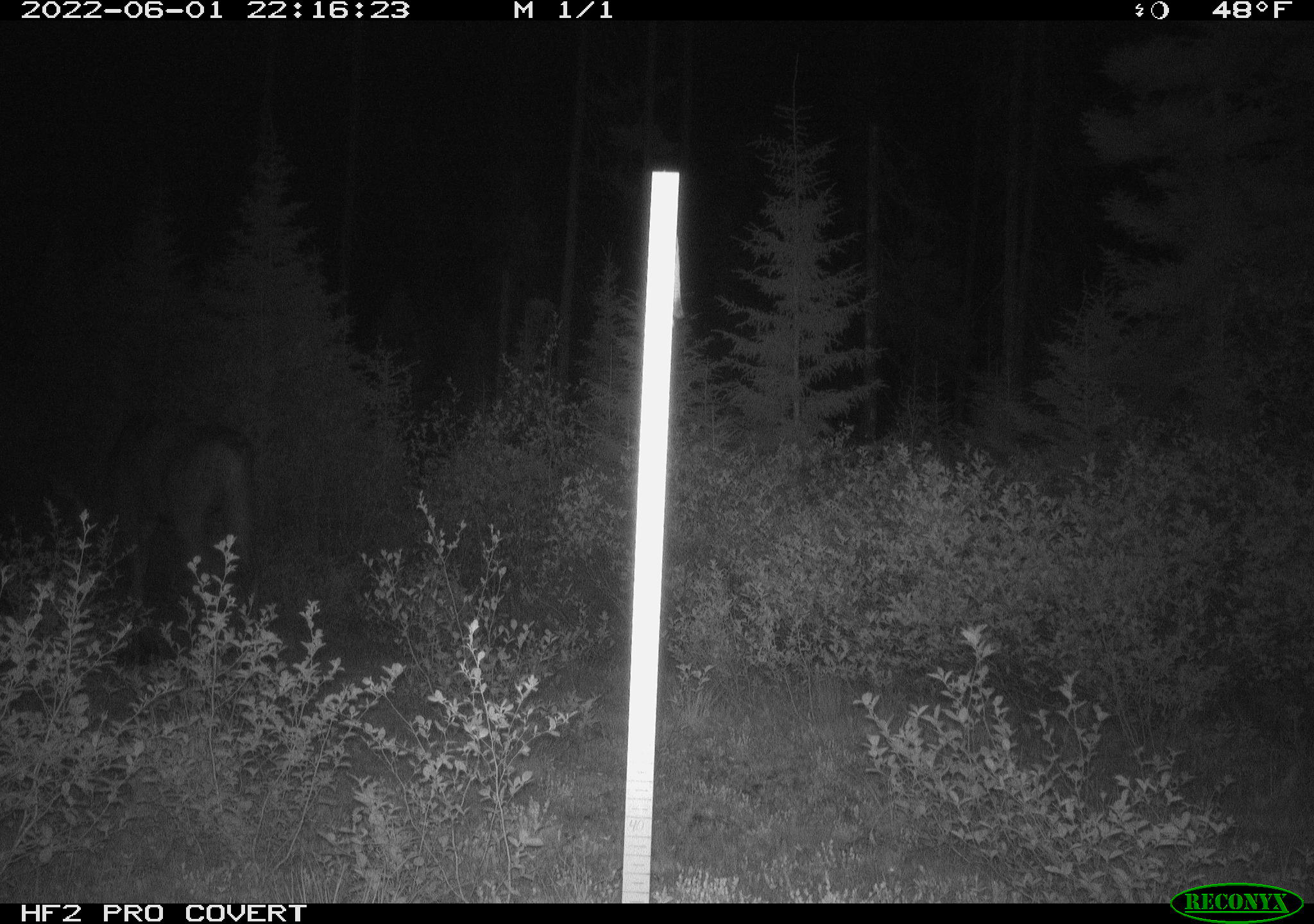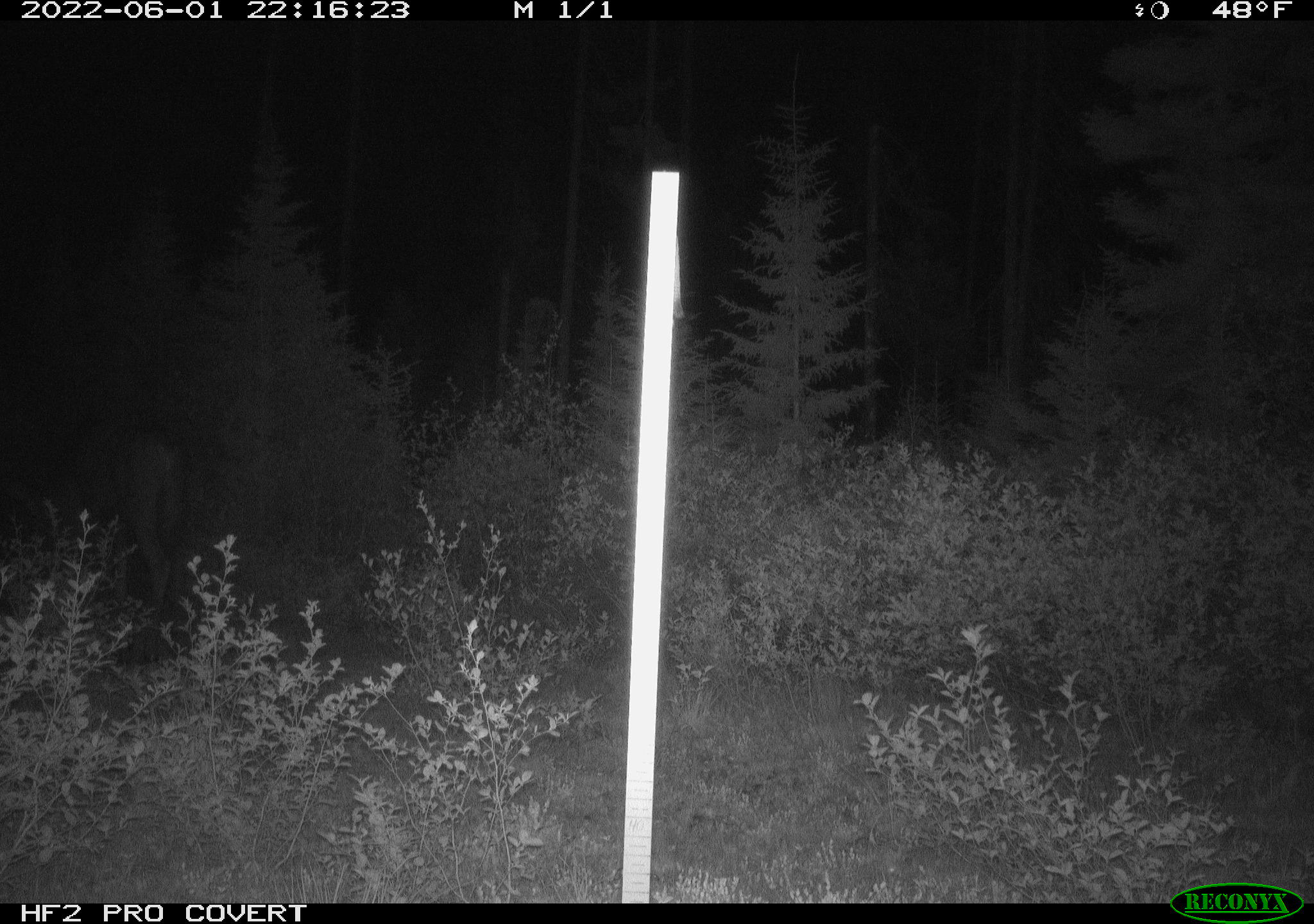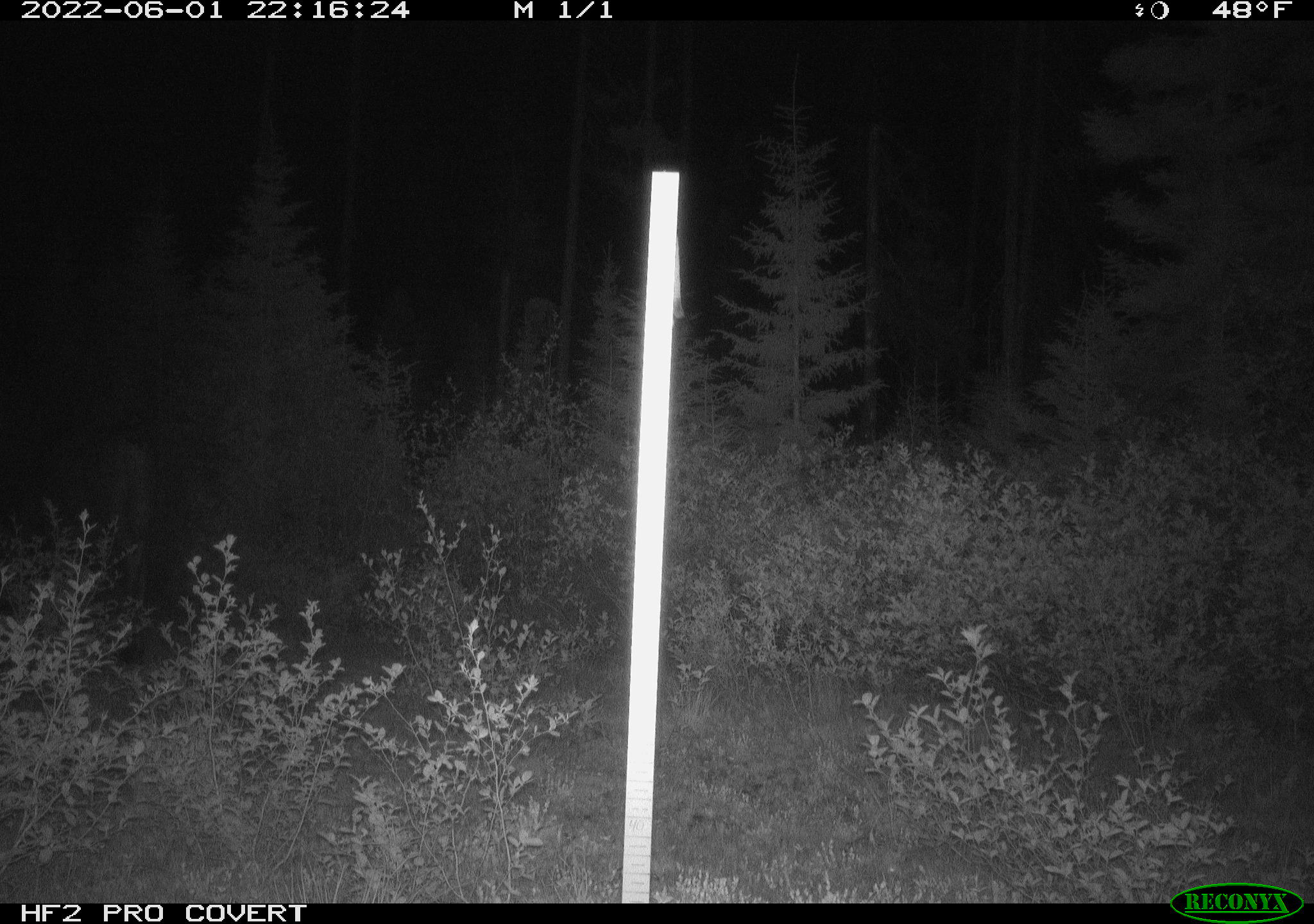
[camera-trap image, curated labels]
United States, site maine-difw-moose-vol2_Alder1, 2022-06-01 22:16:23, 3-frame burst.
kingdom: Animalia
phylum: Chordata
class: Mammalia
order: Artiodactyla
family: Cervidae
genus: Alces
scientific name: Alces alces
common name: moose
Moose (Alces alces).